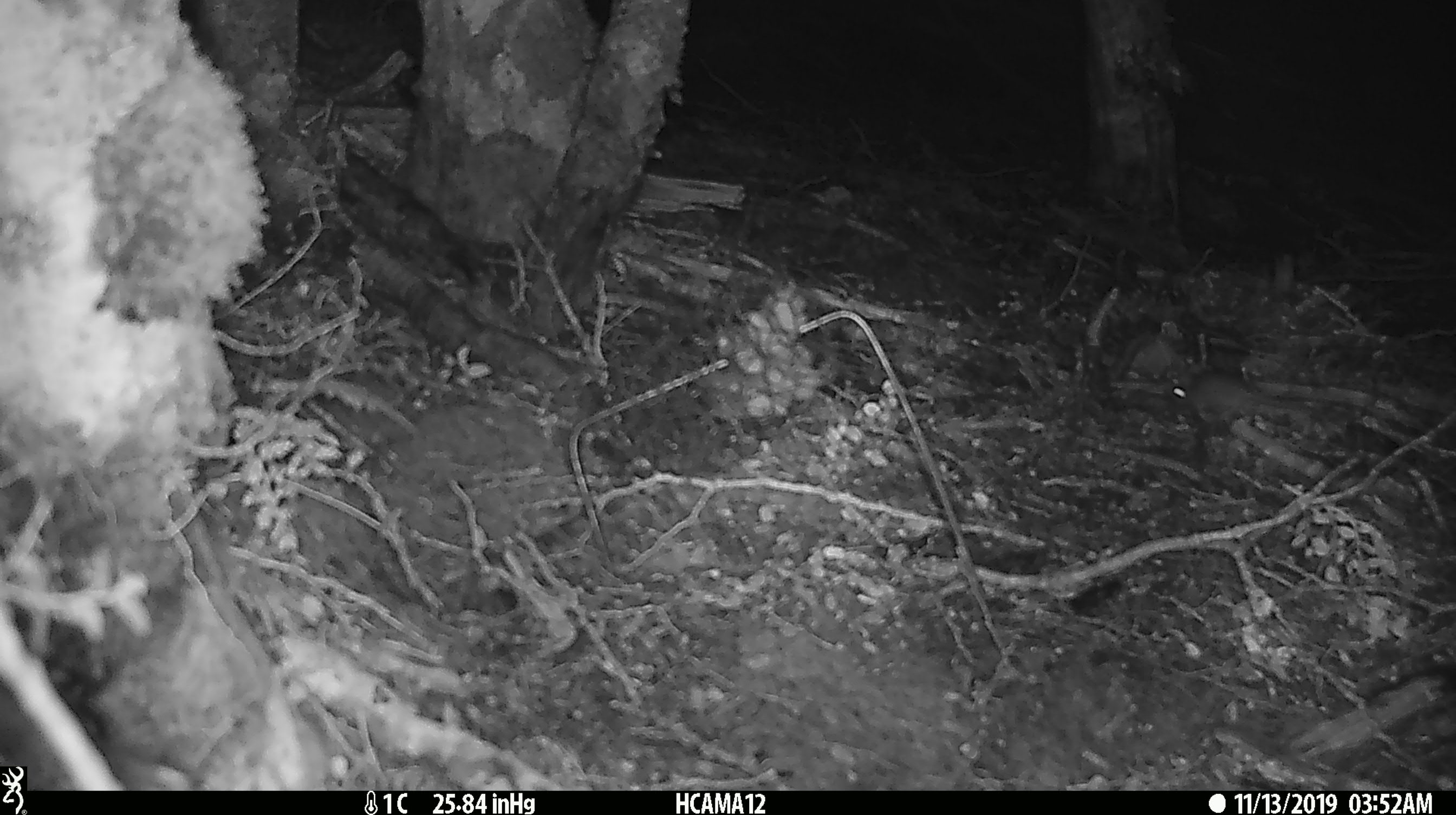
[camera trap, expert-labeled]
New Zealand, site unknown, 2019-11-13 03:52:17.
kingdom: Animalia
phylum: Chordata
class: Mammalia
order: Rodentia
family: Muridae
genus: Mus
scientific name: Mus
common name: mouse